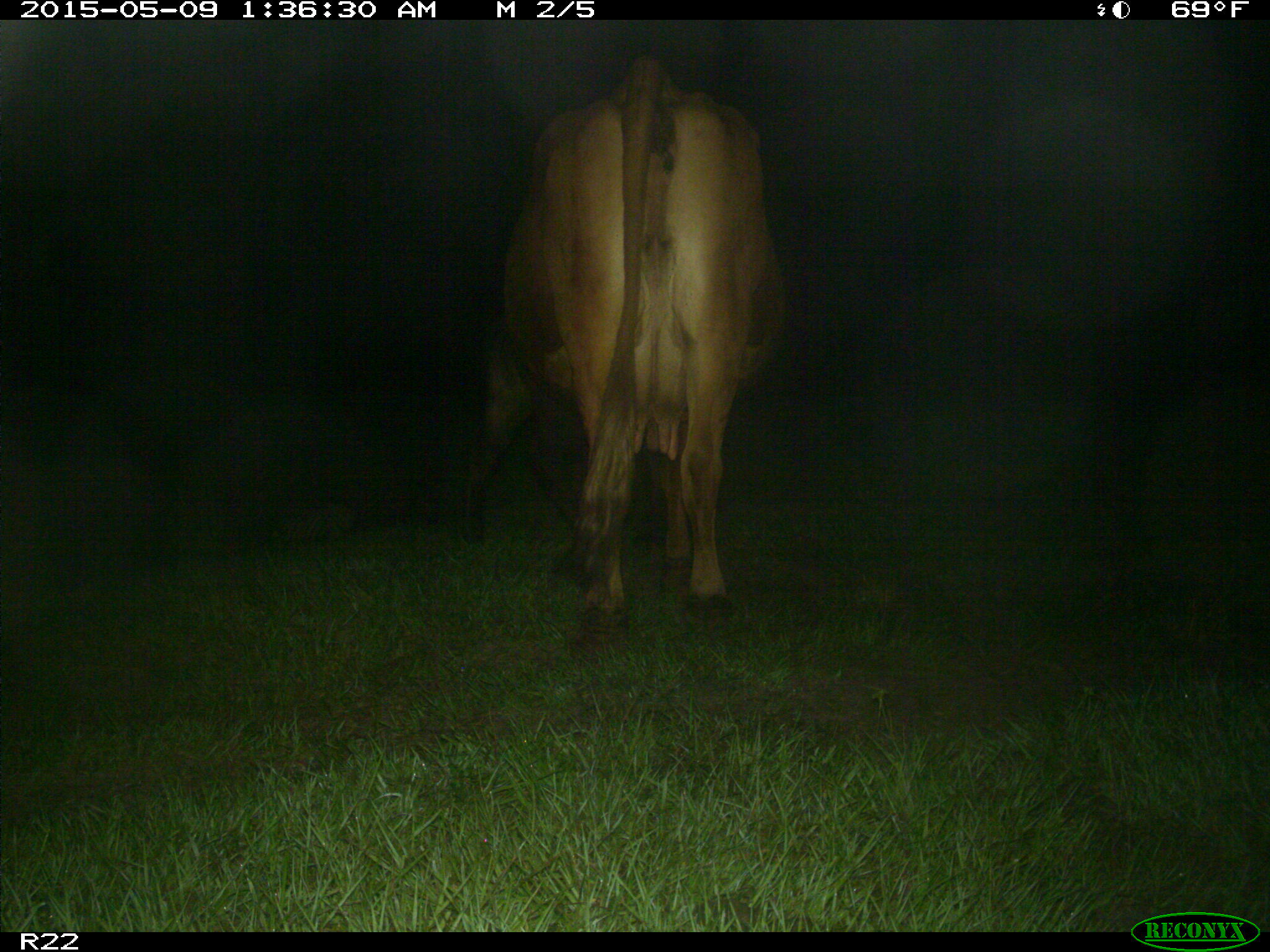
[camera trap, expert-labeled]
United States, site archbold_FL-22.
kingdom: Animalia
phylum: Chordata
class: Mammalia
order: Artiodactyla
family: Bovidae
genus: Bos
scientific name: Bos taurus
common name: domestic cow